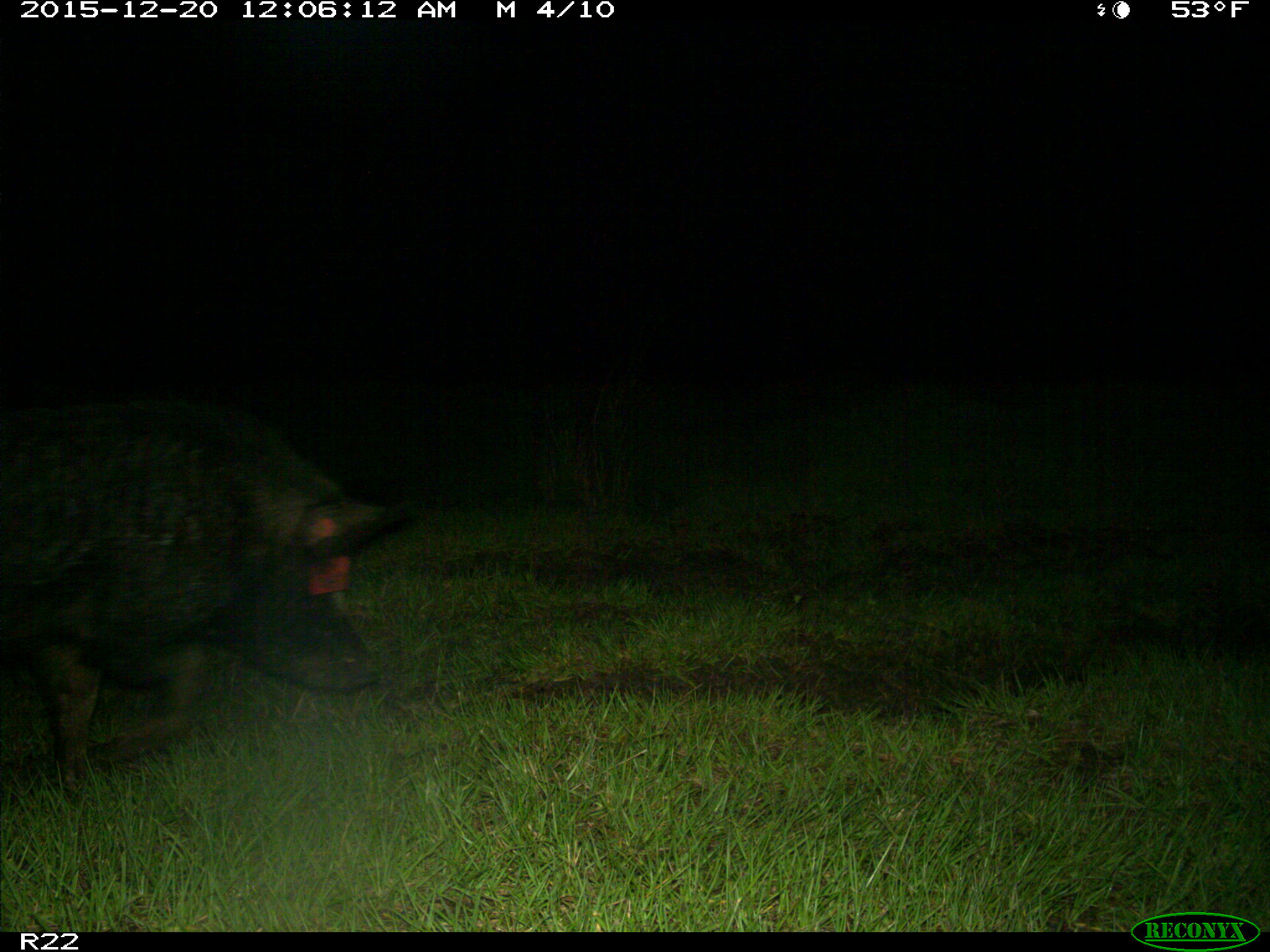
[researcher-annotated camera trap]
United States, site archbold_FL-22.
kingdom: Animalia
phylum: Chordata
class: Mammalia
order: Artiodactyla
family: Suidae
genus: Sus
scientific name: Sus scrofa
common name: wild boar